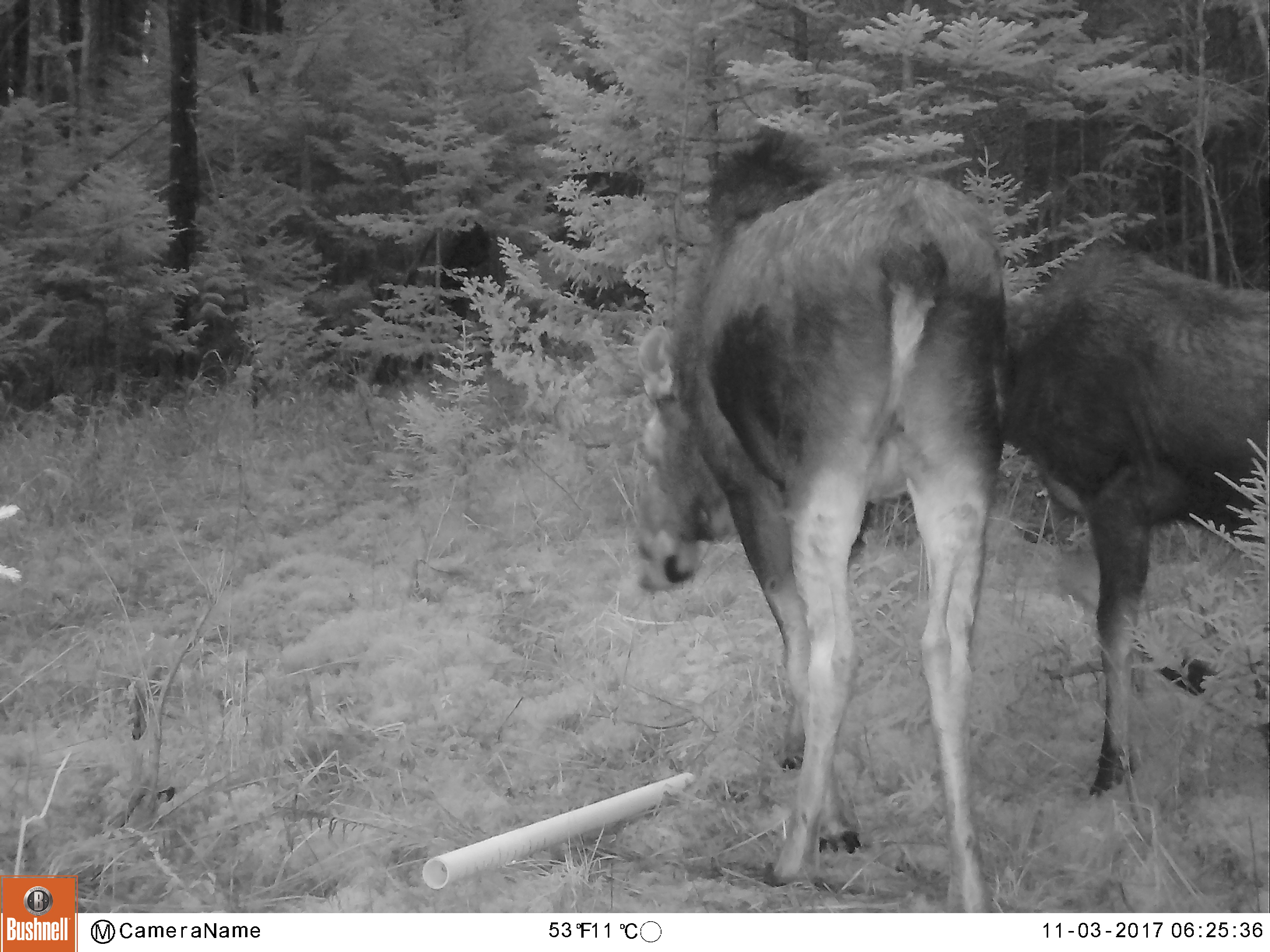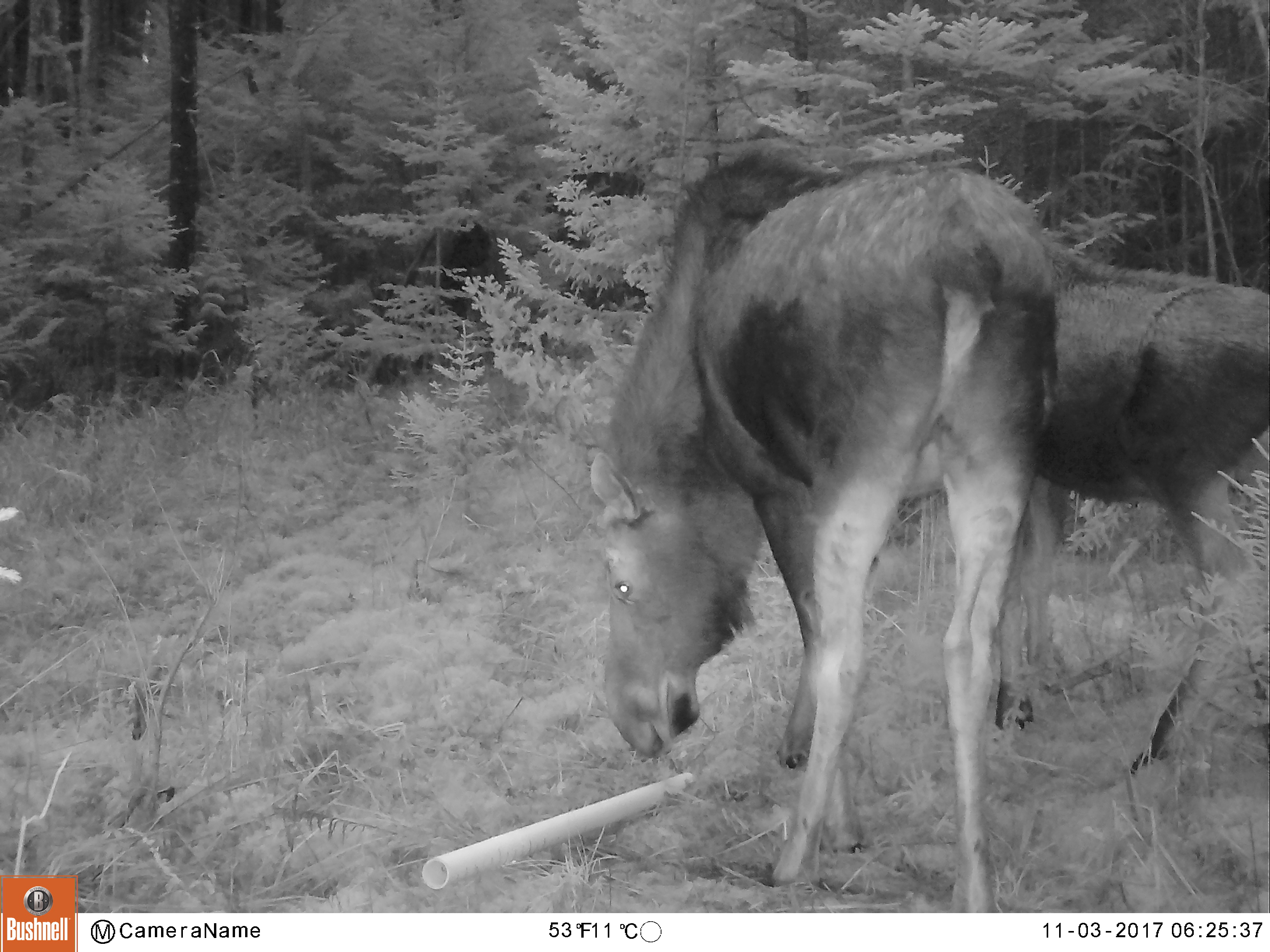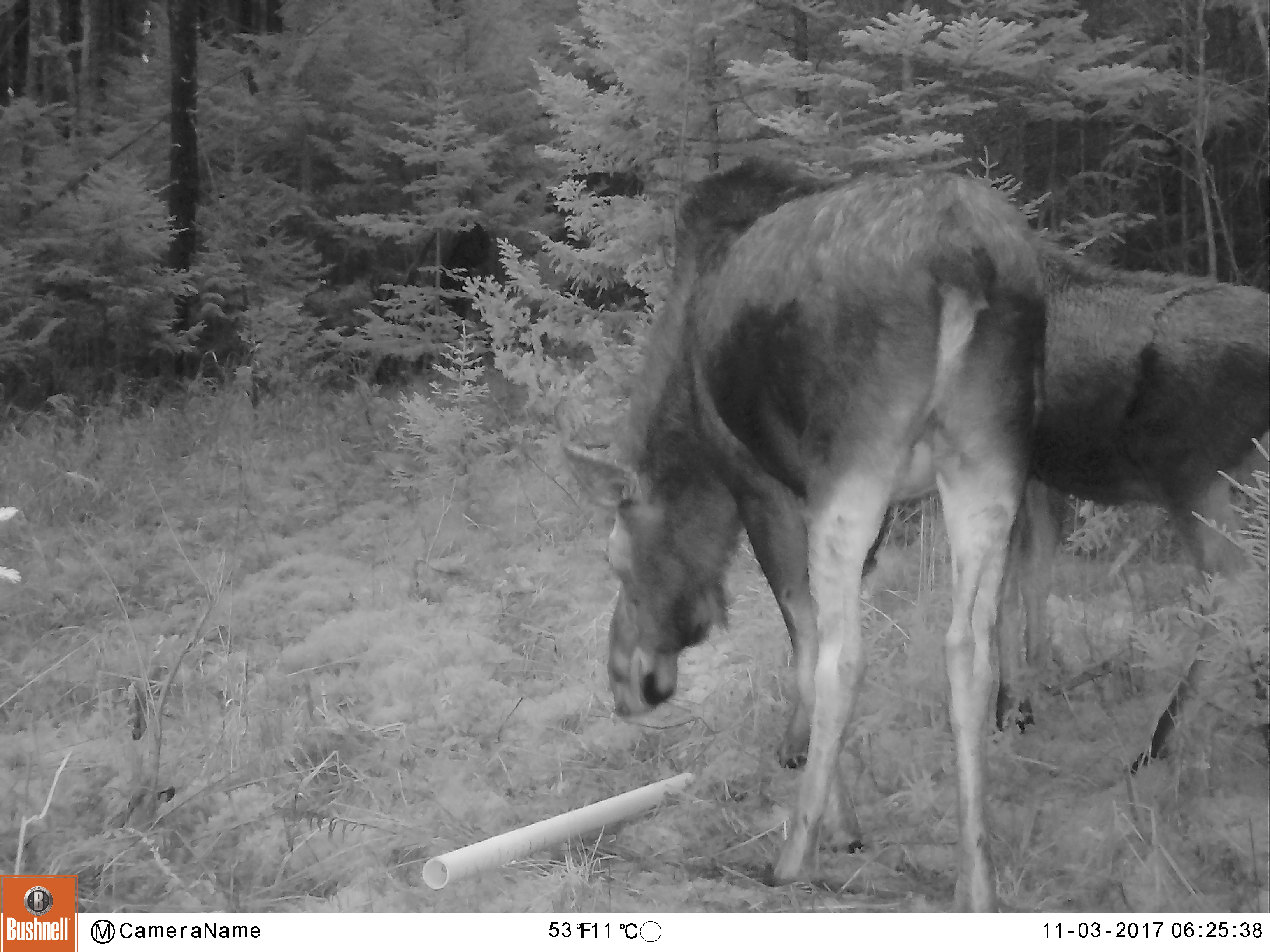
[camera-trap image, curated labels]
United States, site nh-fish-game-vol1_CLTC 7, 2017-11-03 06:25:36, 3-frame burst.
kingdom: Animalia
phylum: Chordata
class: Mammalia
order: Artiodactyla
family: Cervidae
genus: Alces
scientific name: Alces alces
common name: moose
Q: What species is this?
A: Moose (Alces alces).